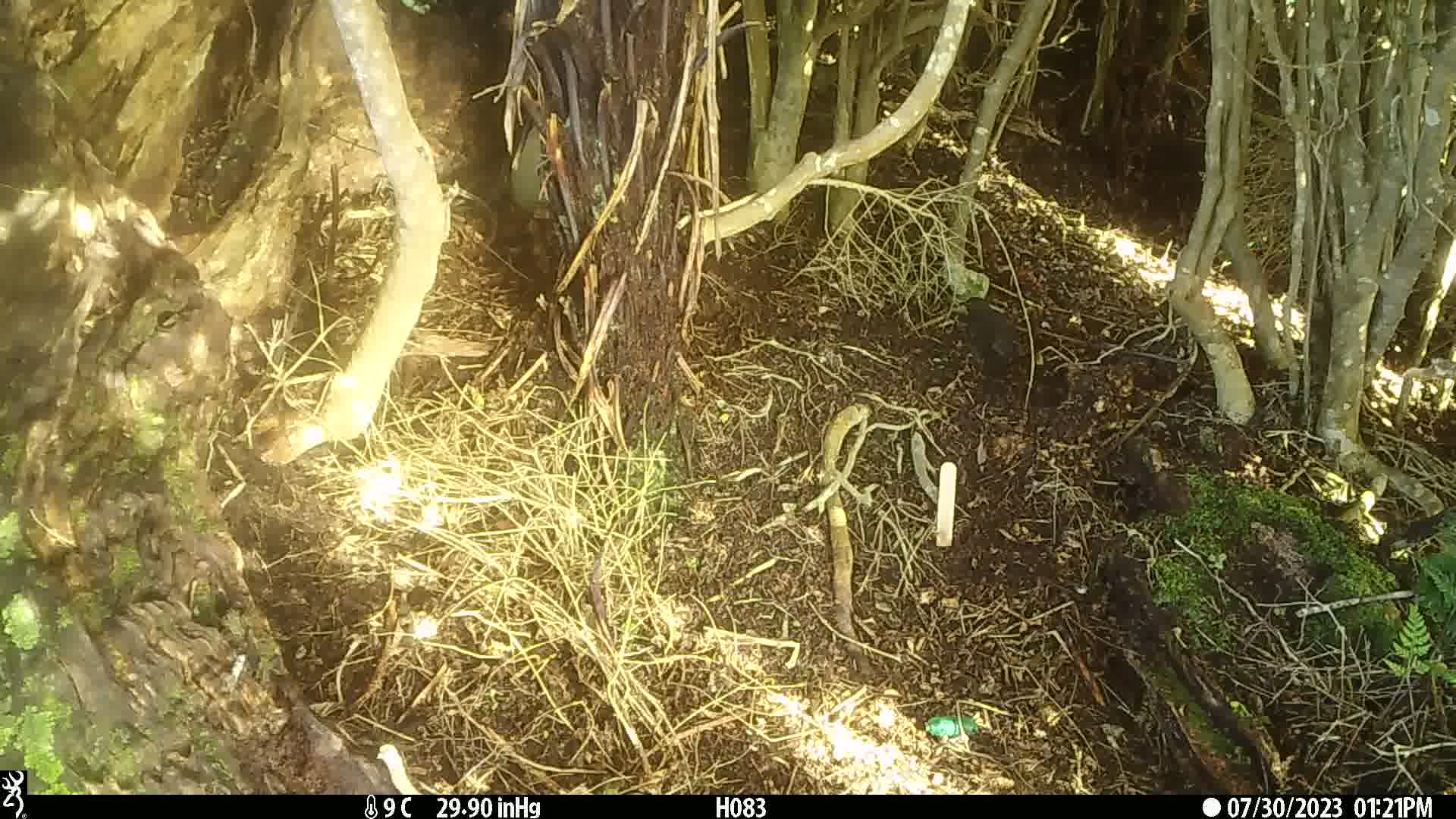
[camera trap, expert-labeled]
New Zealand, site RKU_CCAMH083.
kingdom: Animalia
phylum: Chordata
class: Aves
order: Passeriformes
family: Turdidae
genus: Turdus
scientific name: Turdus philomelos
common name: song thrush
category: thrush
Thrush (song thrush) (Turdus philomelos).